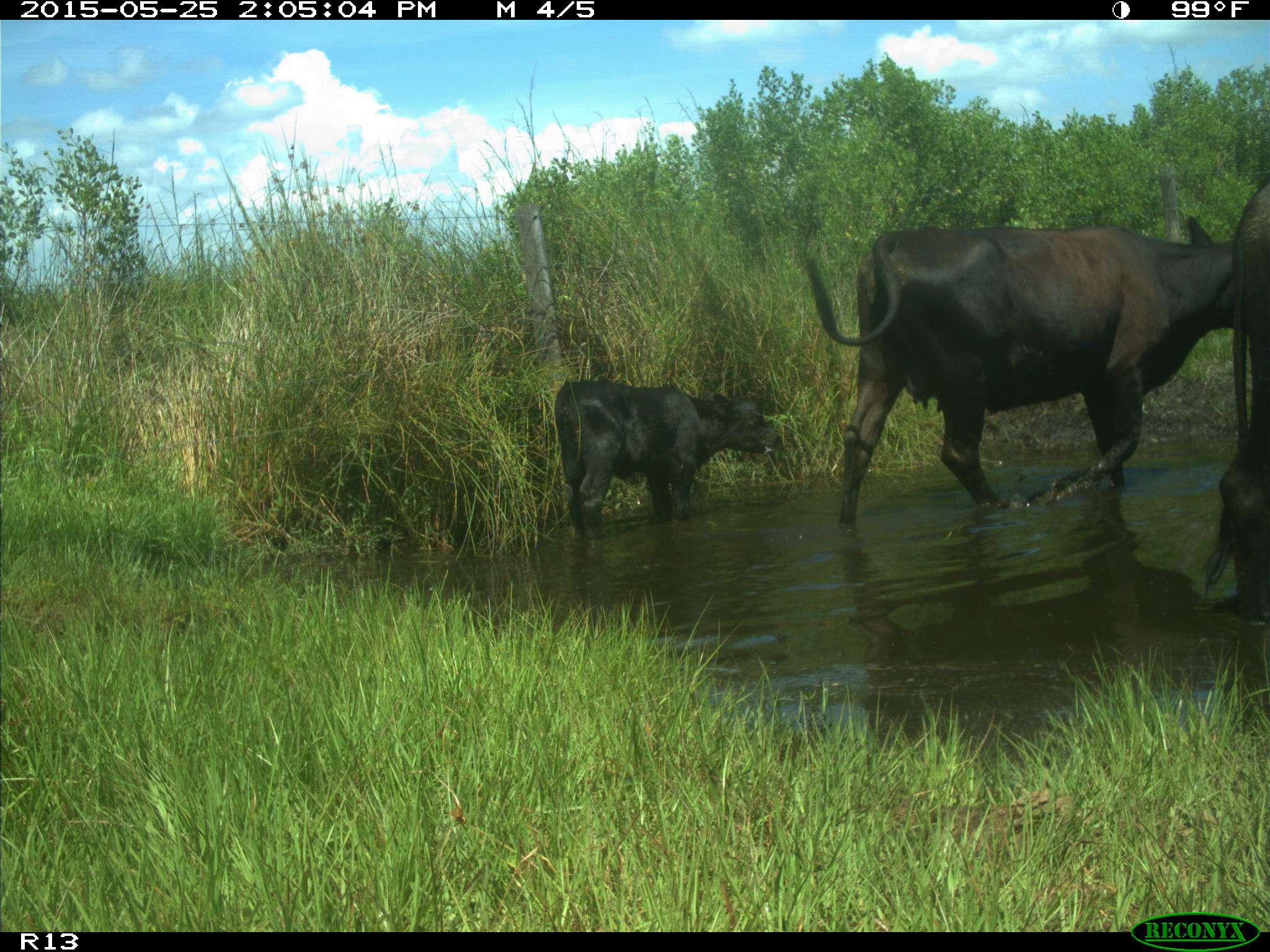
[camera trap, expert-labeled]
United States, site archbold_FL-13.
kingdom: Animalia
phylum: Chordata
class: Mammalia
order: Artiodactyla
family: Bovidae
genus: Bos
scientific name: Bos taurus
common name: domestic cow